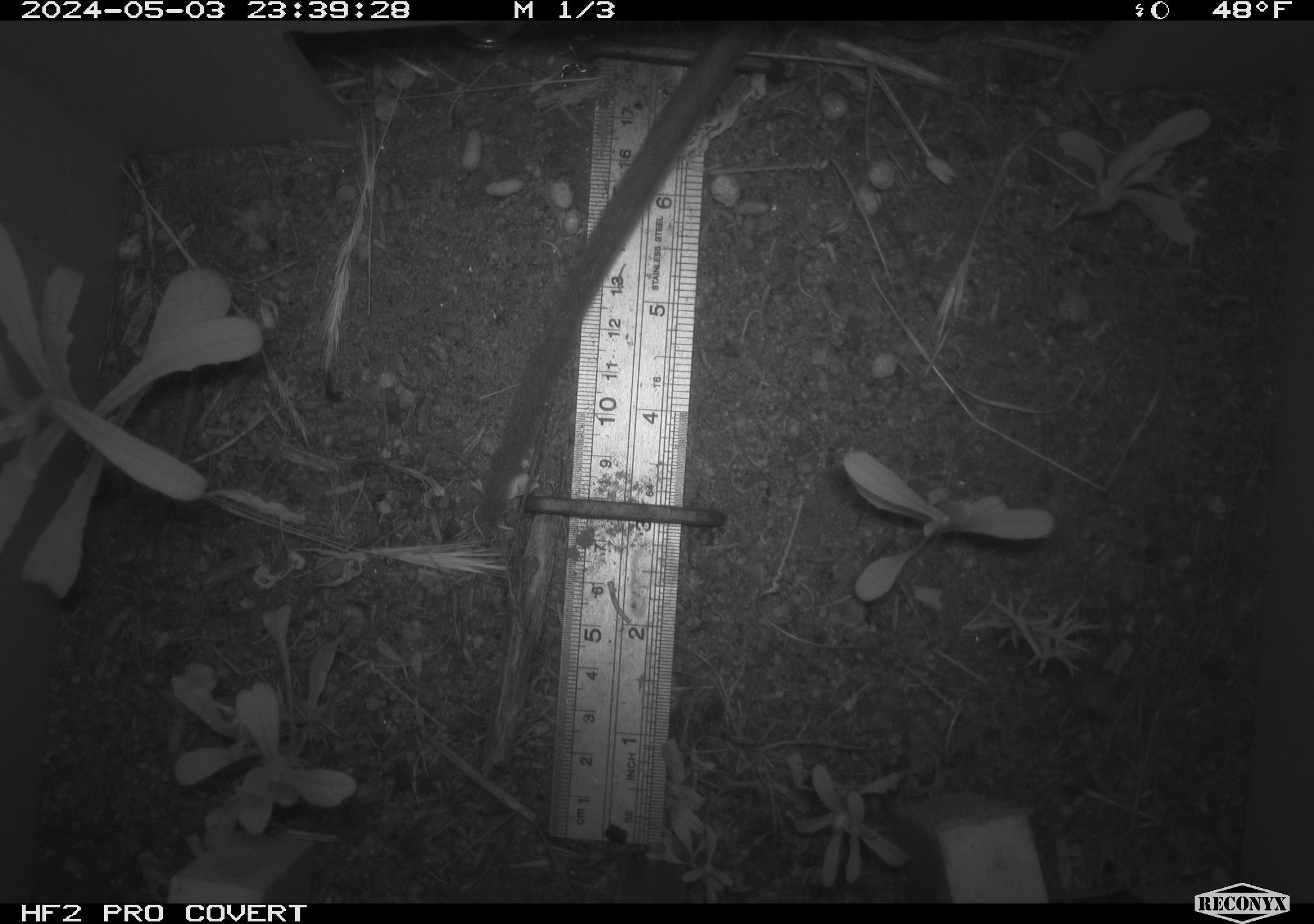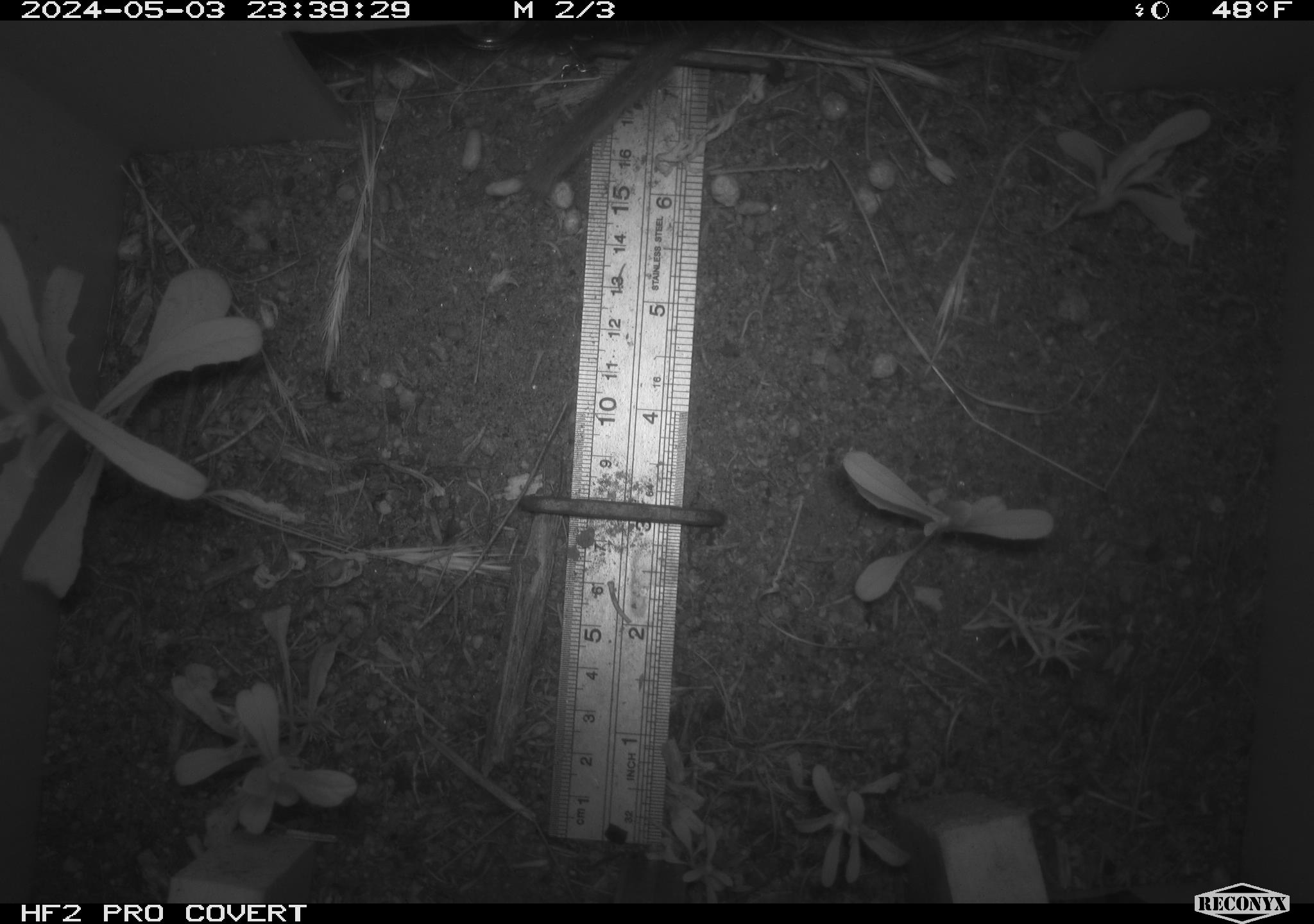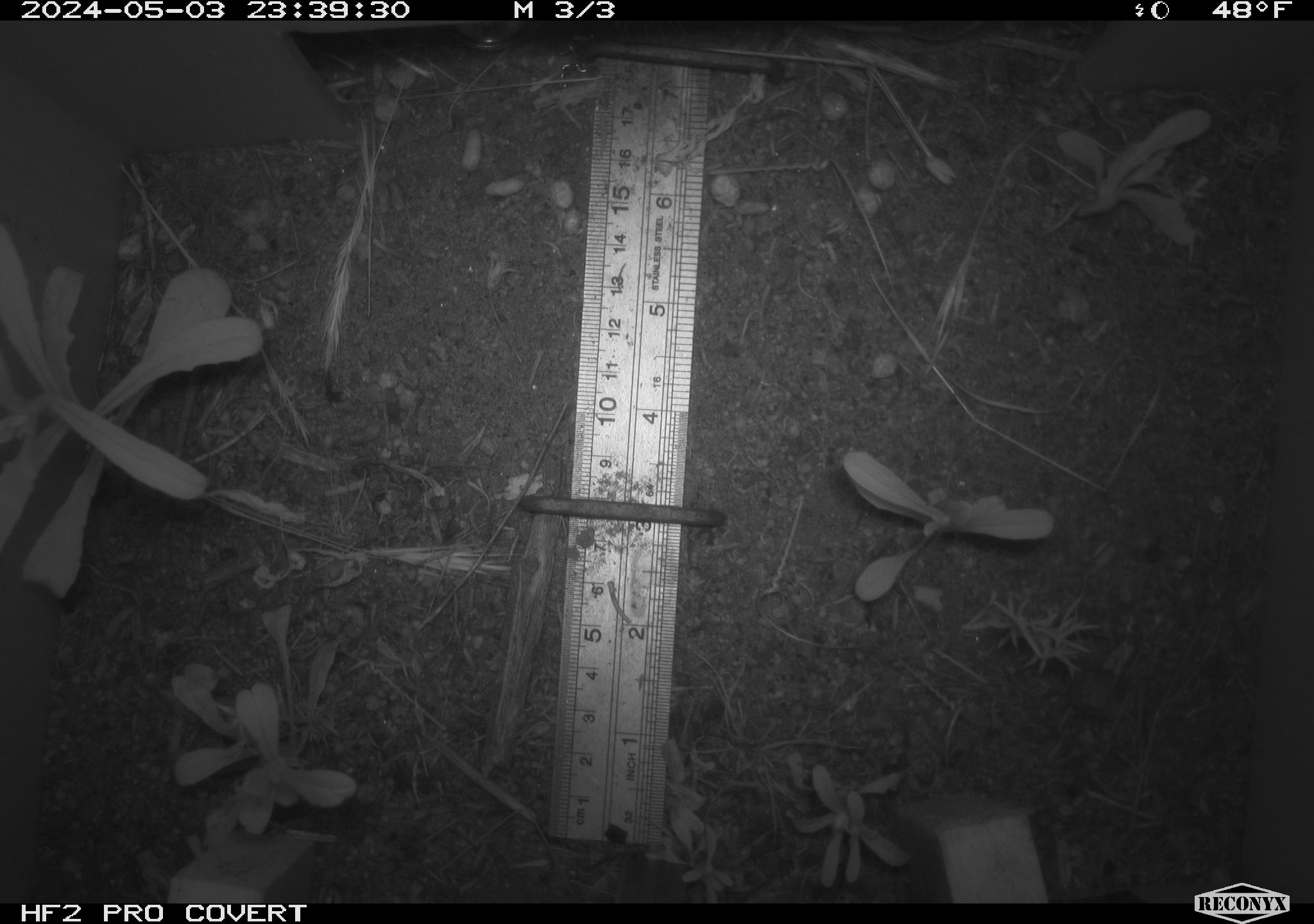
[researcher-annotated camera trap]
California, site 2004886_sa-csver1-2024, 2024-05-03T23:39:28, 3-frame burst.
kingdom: Animalia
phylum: Chordata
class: Mammalia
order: Rodentia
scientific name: Rodentia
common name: rodent